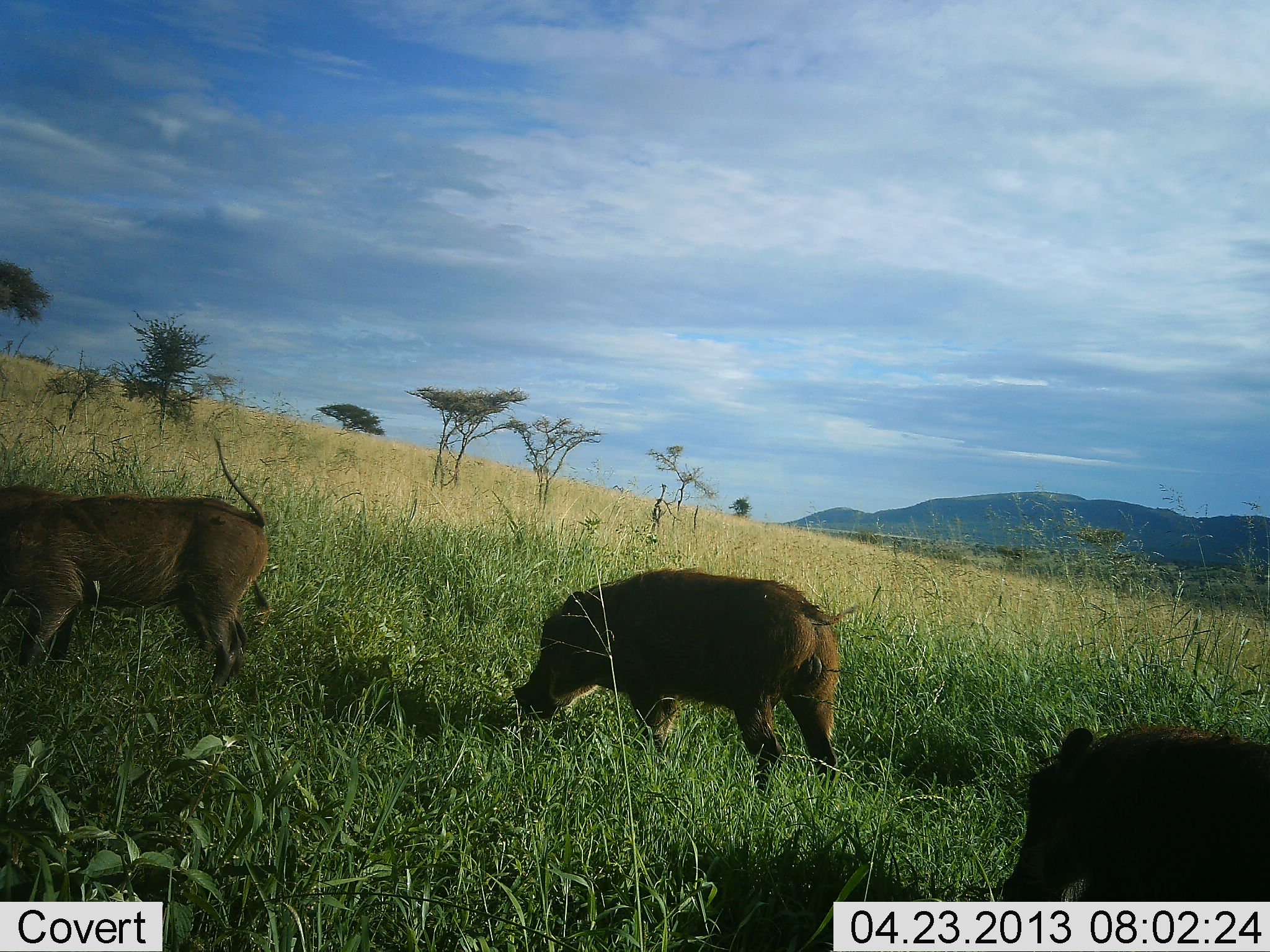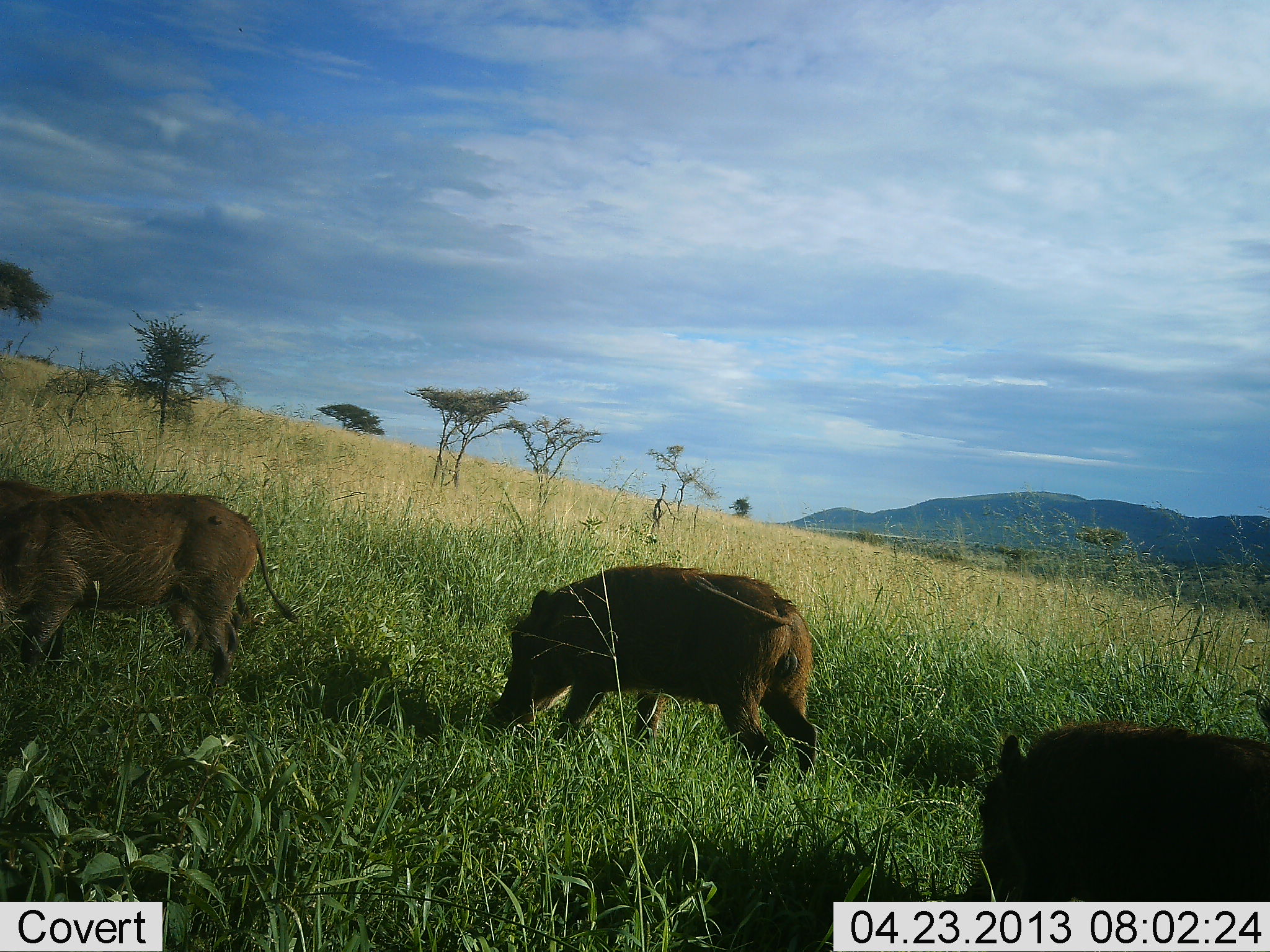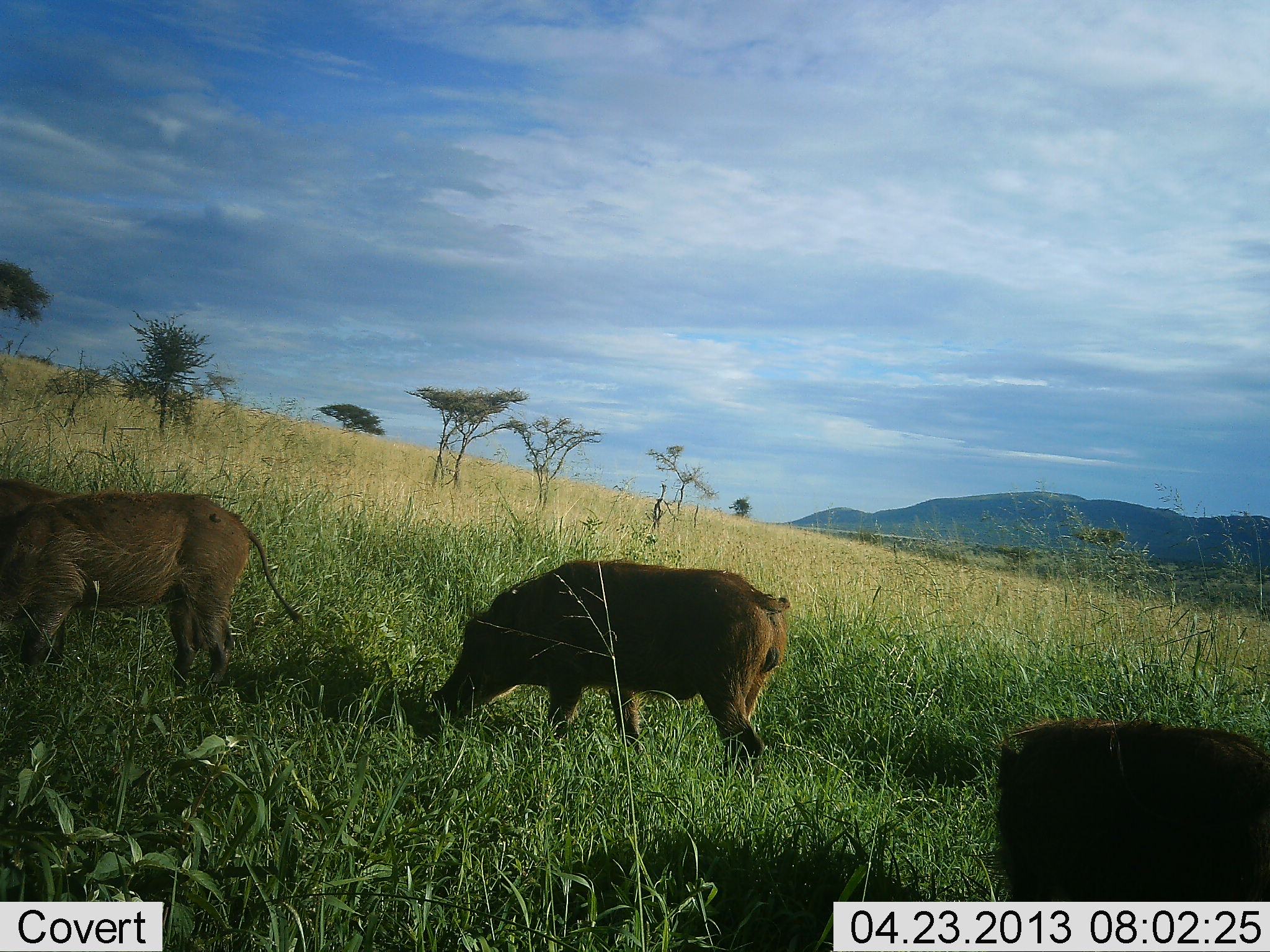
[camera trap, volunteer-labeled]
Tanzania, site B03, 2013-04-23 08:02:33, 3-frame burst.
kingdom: Animalia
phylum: Chordata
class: Mammalia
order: Artiodactyla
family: Suidae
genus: Phacochoerus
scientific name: Phacochoerus africanus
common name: warthog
Warthog (Phacochoerus africanus), count 3. Behavior (volunteer vote fractions): standing 10%, resting 0%, moving 44%, interacting 0%. Young present (vote fraction): 8%. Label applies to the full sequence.